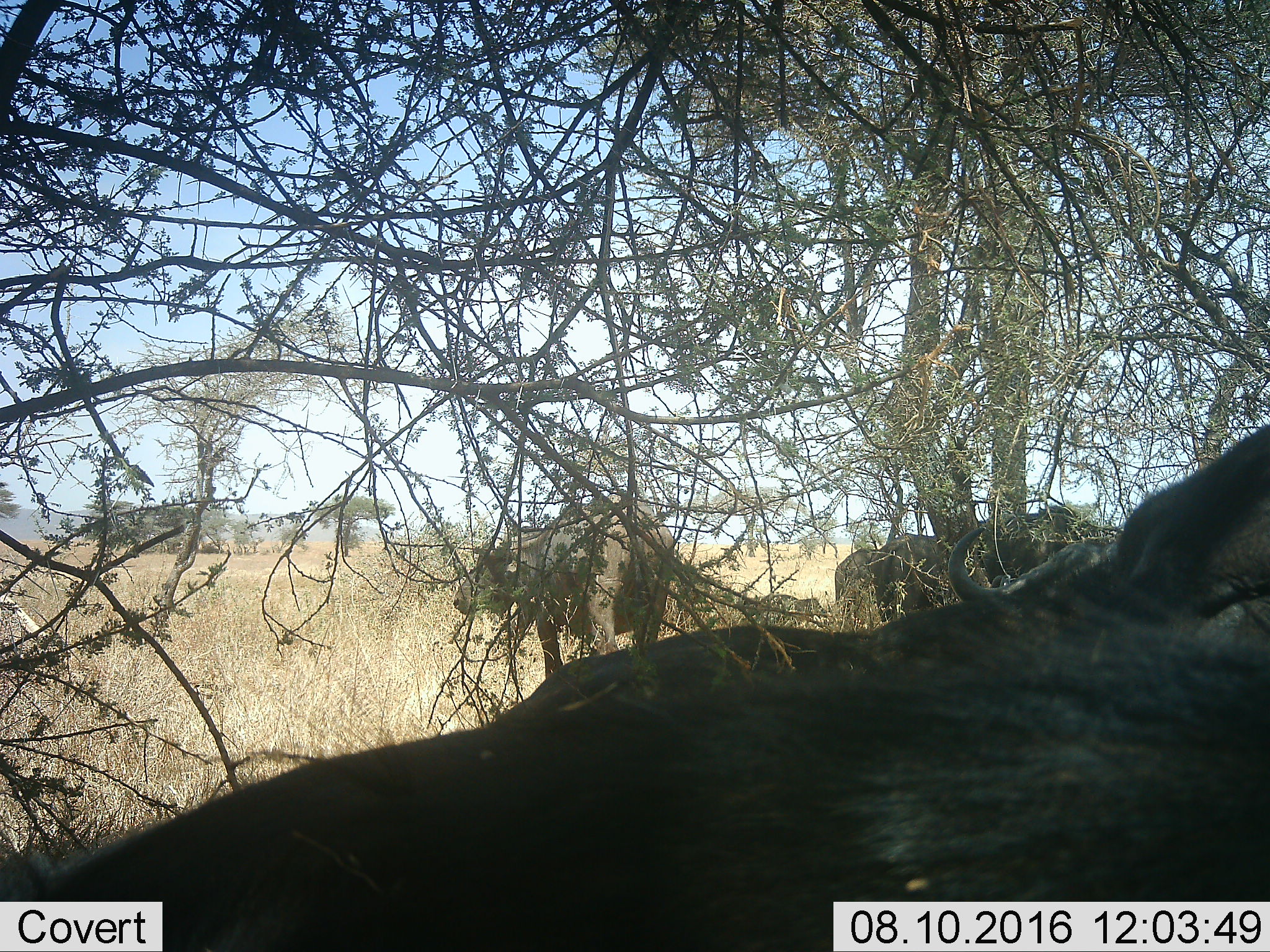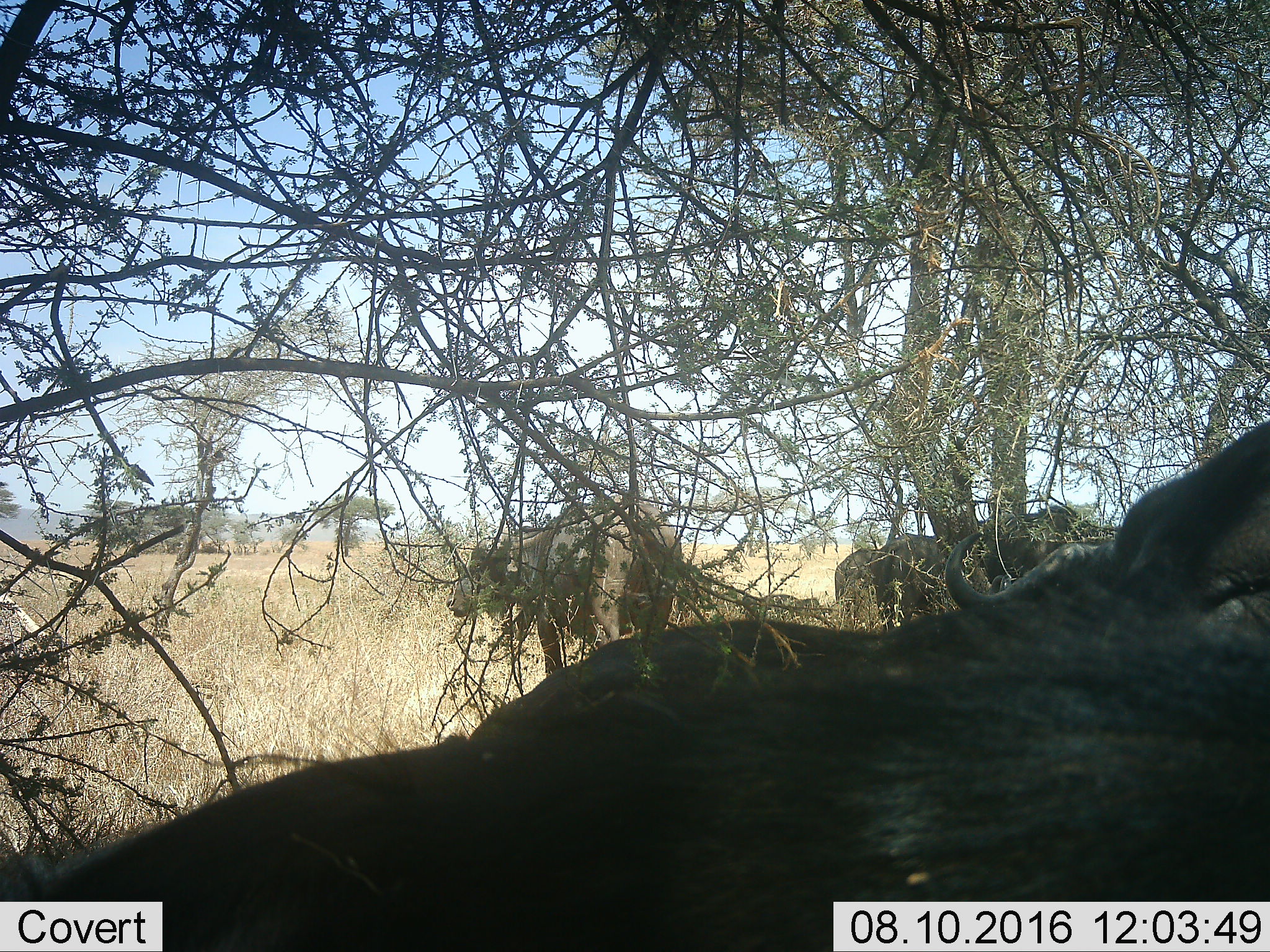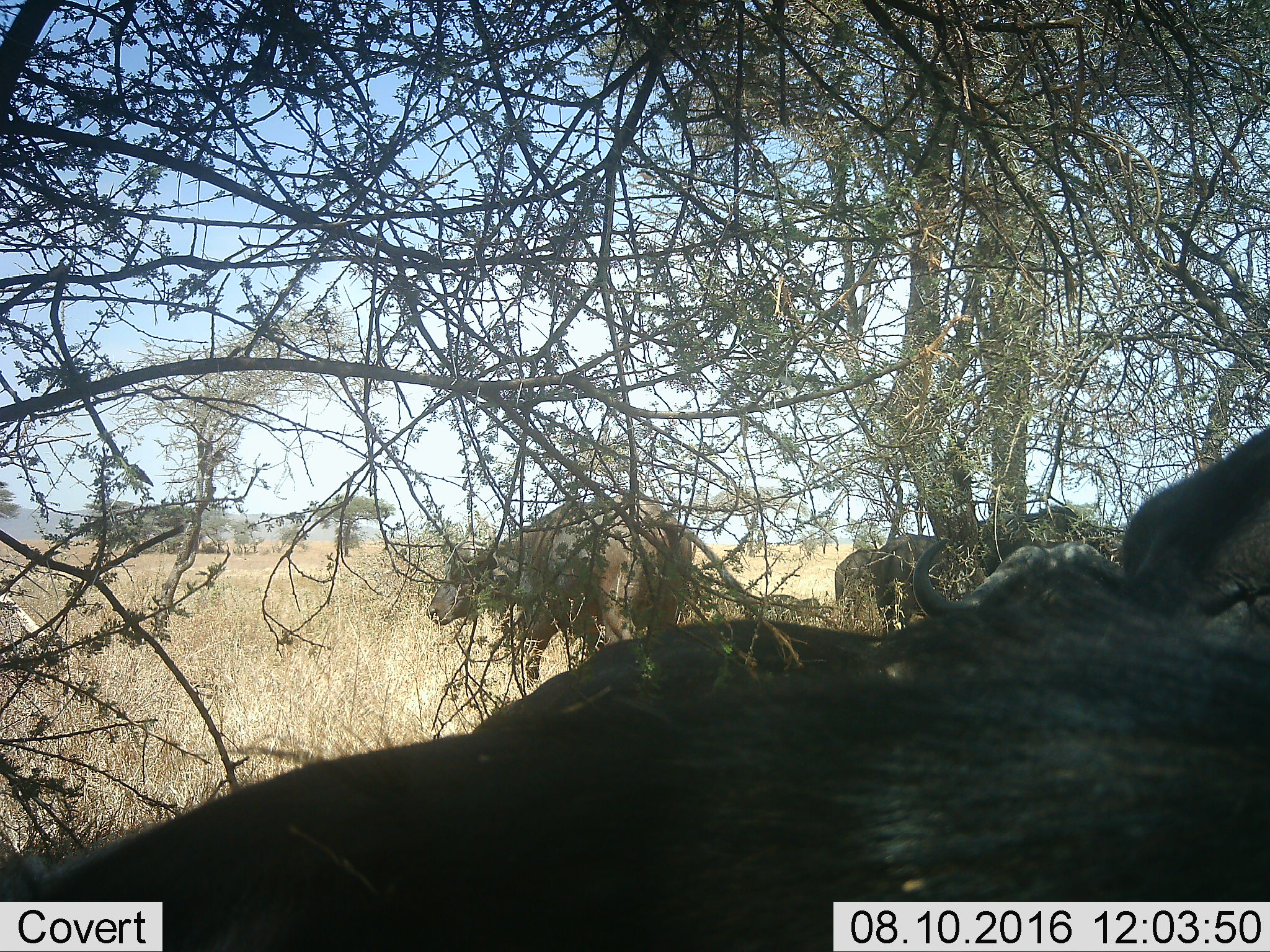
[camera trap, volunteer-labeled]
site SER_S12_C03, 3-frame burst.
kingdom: Animalia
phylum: Chordata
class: Mammalia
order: Artiodactyla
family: Bovidae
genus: Syncerus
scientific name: Syncerus caffer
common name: african buffalo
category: buffalo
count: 5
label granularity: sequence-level